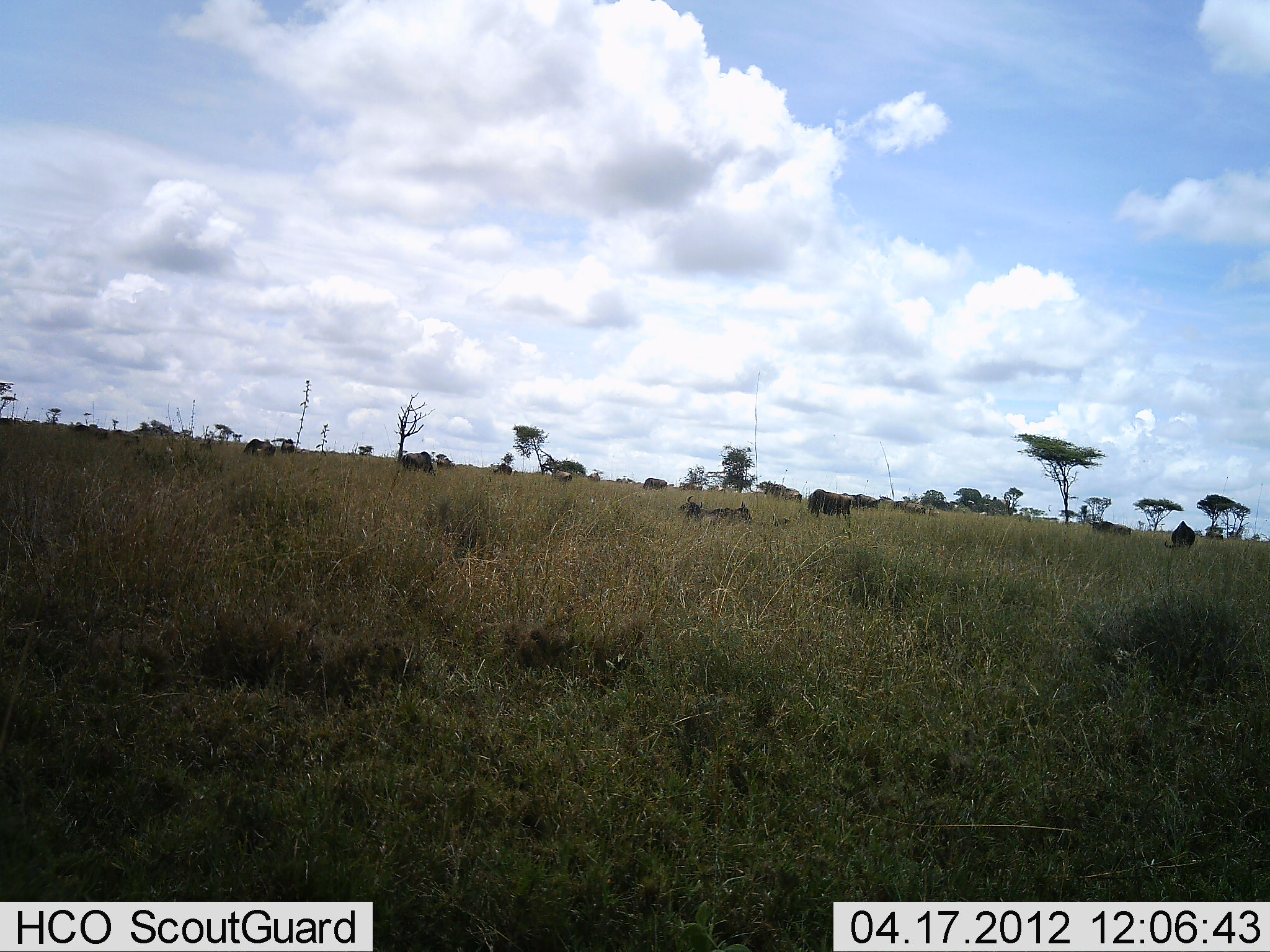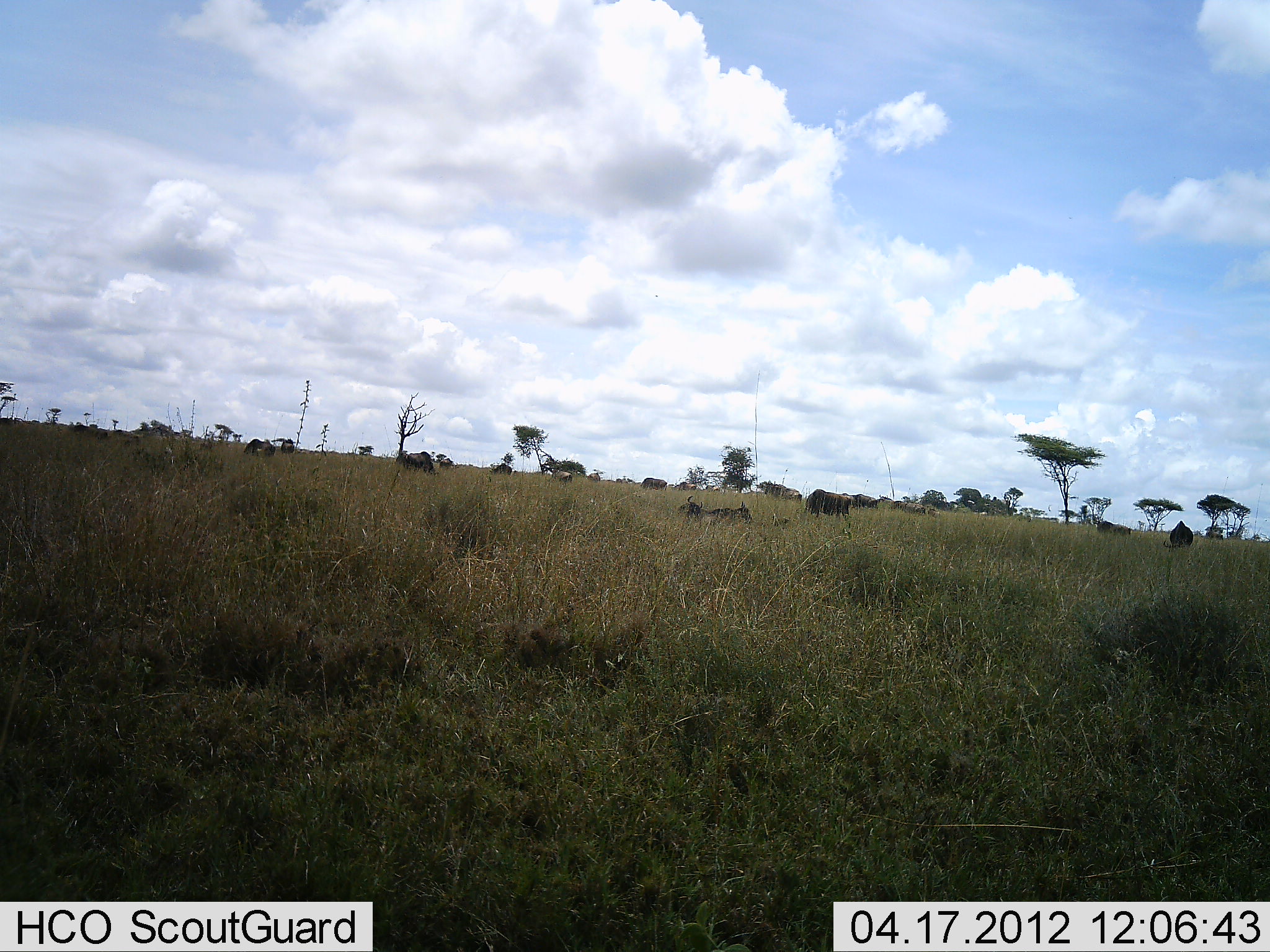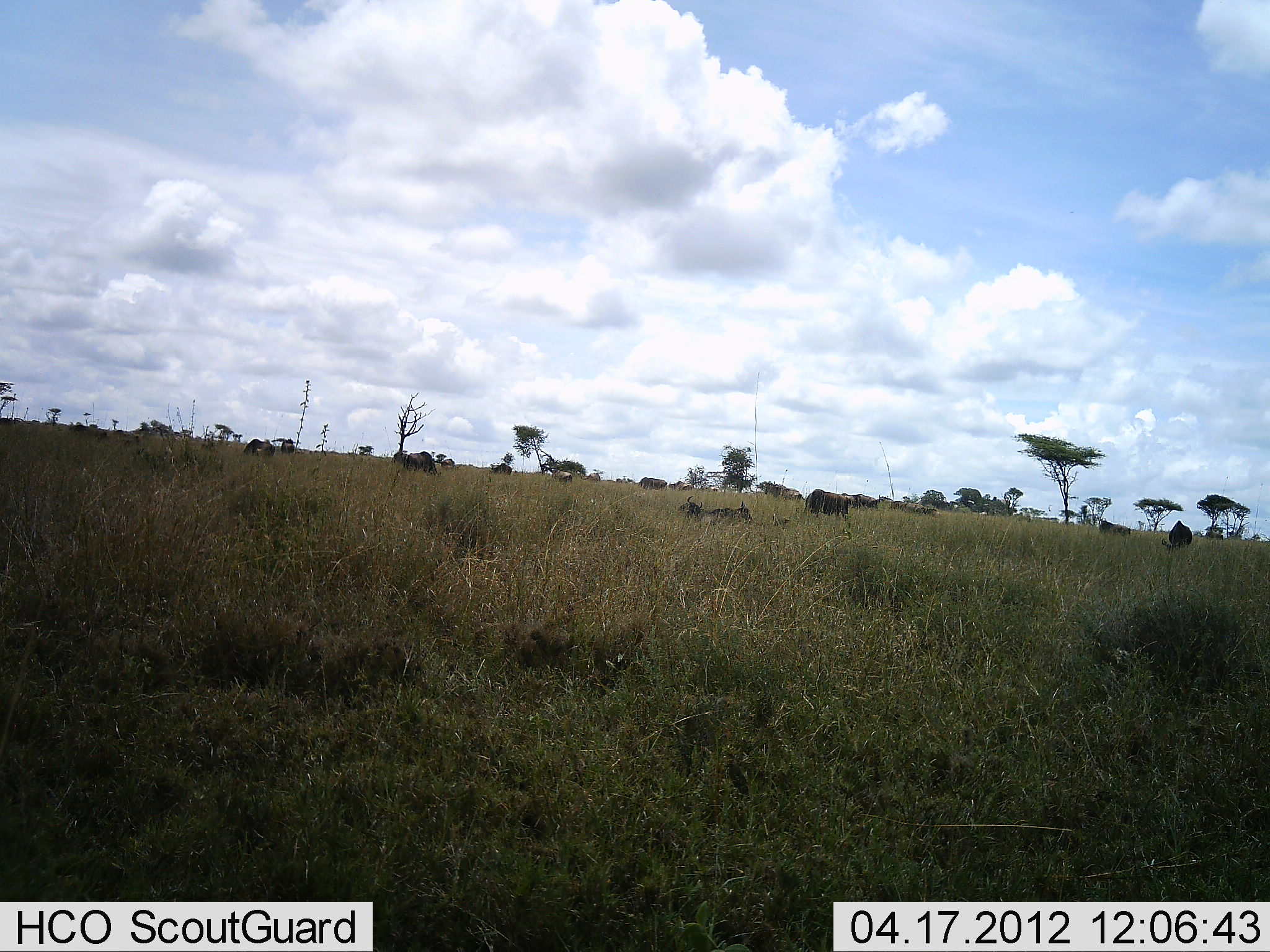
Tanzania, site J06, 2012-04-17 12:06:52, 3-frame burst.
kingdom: Animalia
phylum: Chordata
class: Mammalia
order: Artiodactyla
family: Bovidae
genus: Connochaetes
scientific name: Connochaetes taurinus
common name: blue wildebeest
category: wildebeest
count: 11-50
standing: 59%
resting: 50%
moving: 32%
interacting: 0%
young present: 0%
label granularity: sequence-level